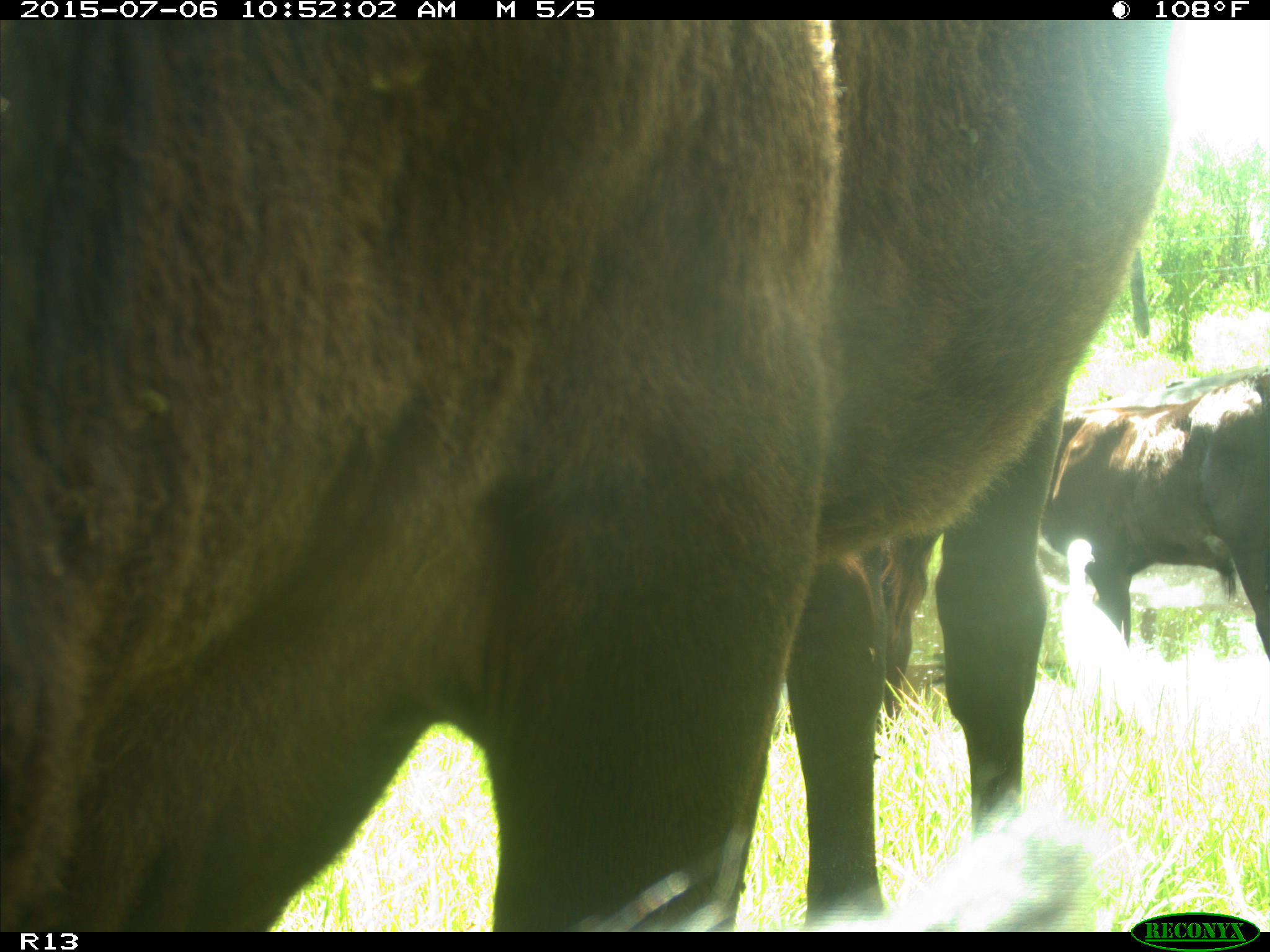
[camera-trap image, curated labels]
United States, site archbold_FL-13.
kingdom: Animalia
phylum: Chordata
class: Mammalia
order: Artiodactyla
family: Bovidae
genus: Bos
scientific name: Bos taurus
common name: domestic cow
Bos taurus (domestic cow).